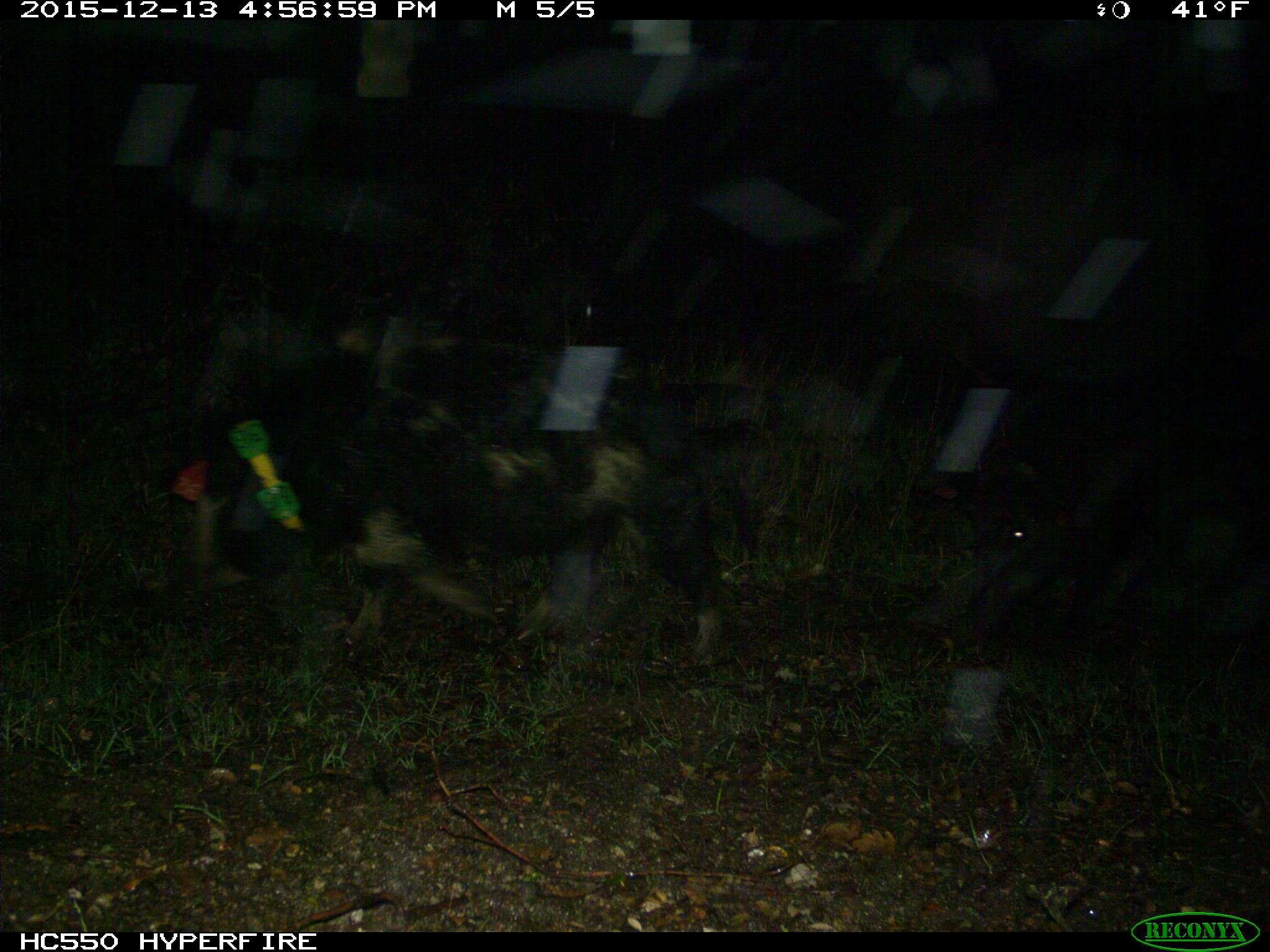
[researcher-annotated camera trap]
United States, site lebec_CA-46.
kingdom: Animalia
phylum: Chordata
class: Mammalia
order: Artiodactyla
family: Suidae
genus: Sus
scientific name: Sus scrofa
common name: wild boar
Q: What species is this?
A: Sus scrofa (wild boar).